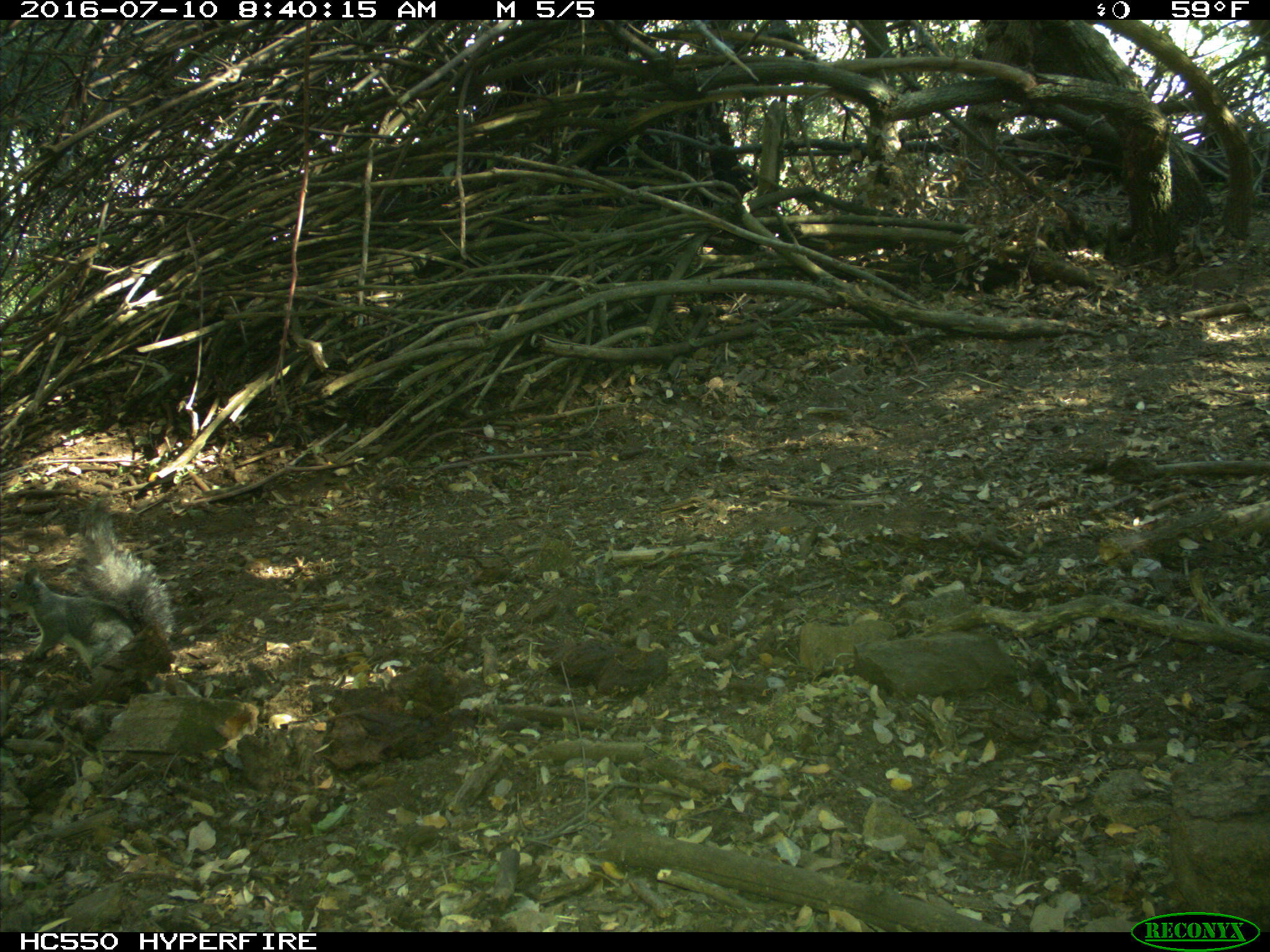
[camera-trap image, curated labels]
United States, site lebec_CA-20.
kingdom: Animalia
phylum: Chordata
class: Mammalia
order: Rodentia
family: Sciuridae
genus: Sciurus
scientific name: Sciurus carolinensis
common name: eastern gray squirrel